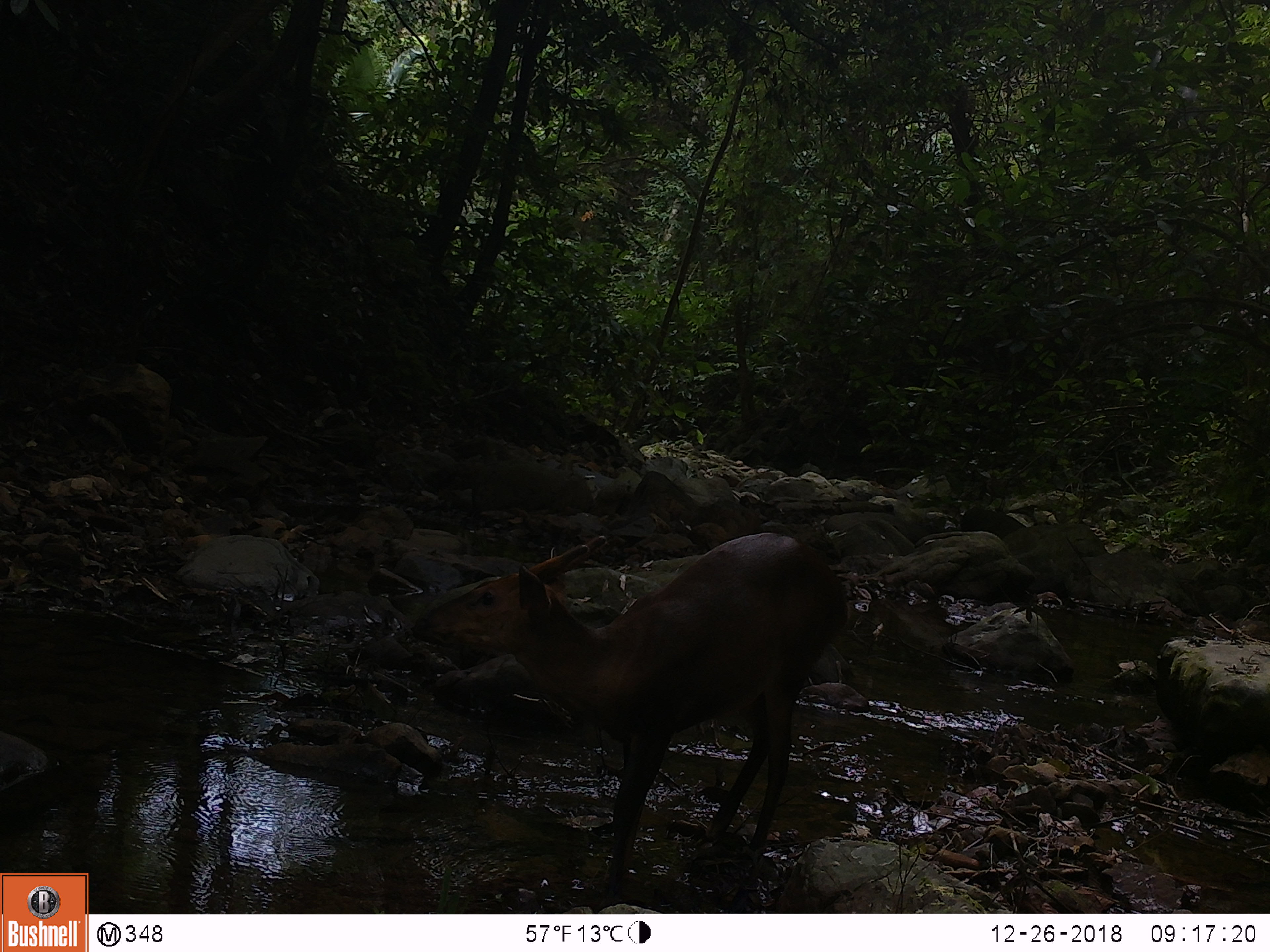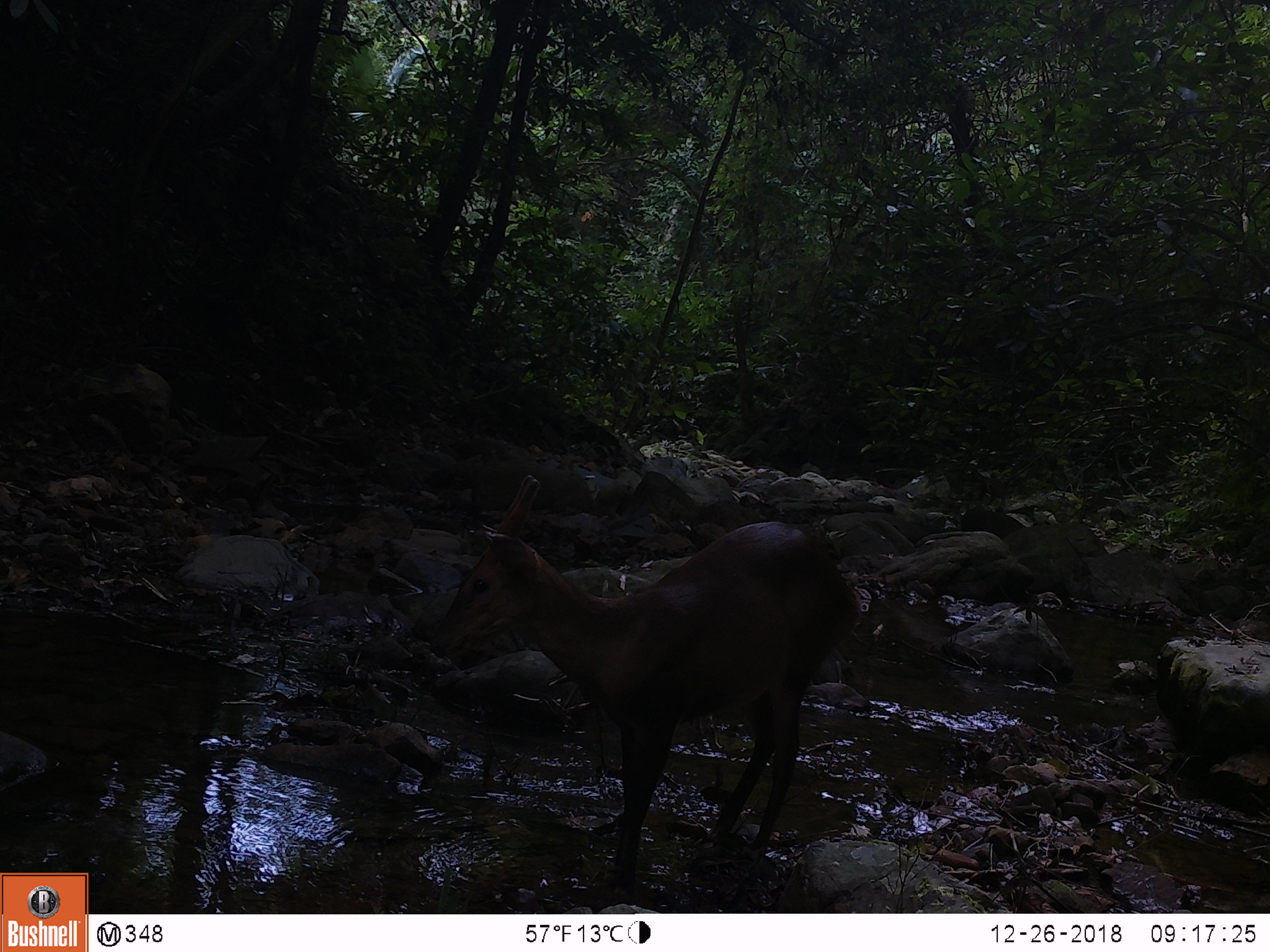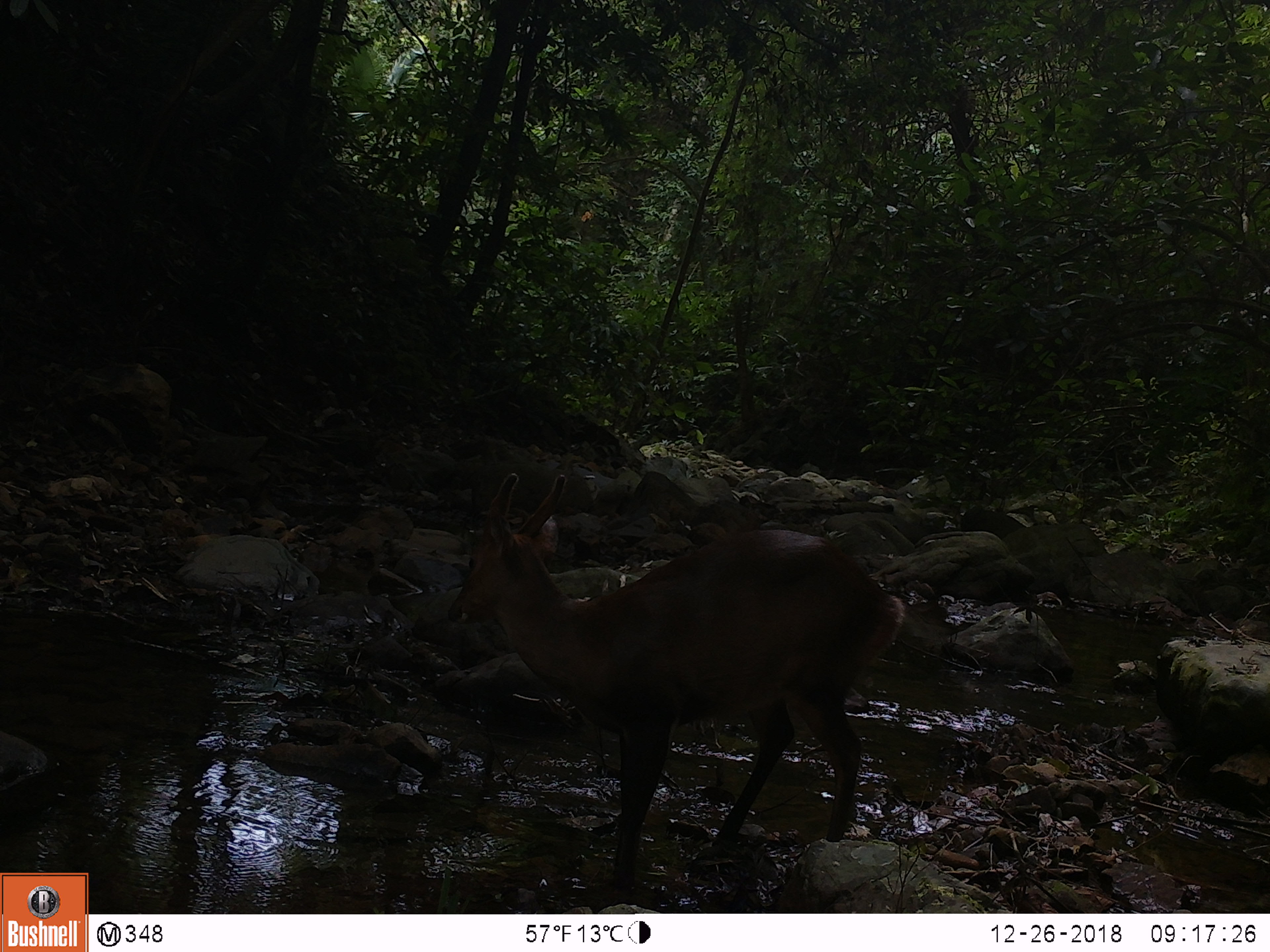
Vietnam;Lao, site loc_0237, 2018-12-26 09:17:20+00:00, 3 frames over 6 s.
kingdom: Animalia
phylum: Chordata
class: Mammalia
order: Artiodactyla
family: Cervidae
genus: Muntiacus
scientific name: Muntiacus vuquangensis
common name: large-antlered muntjac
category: large antlered muntjac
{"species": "large antlered muntjac (large-antlered muntjac) (Muntiacus vuquangensis)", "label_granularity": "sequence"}